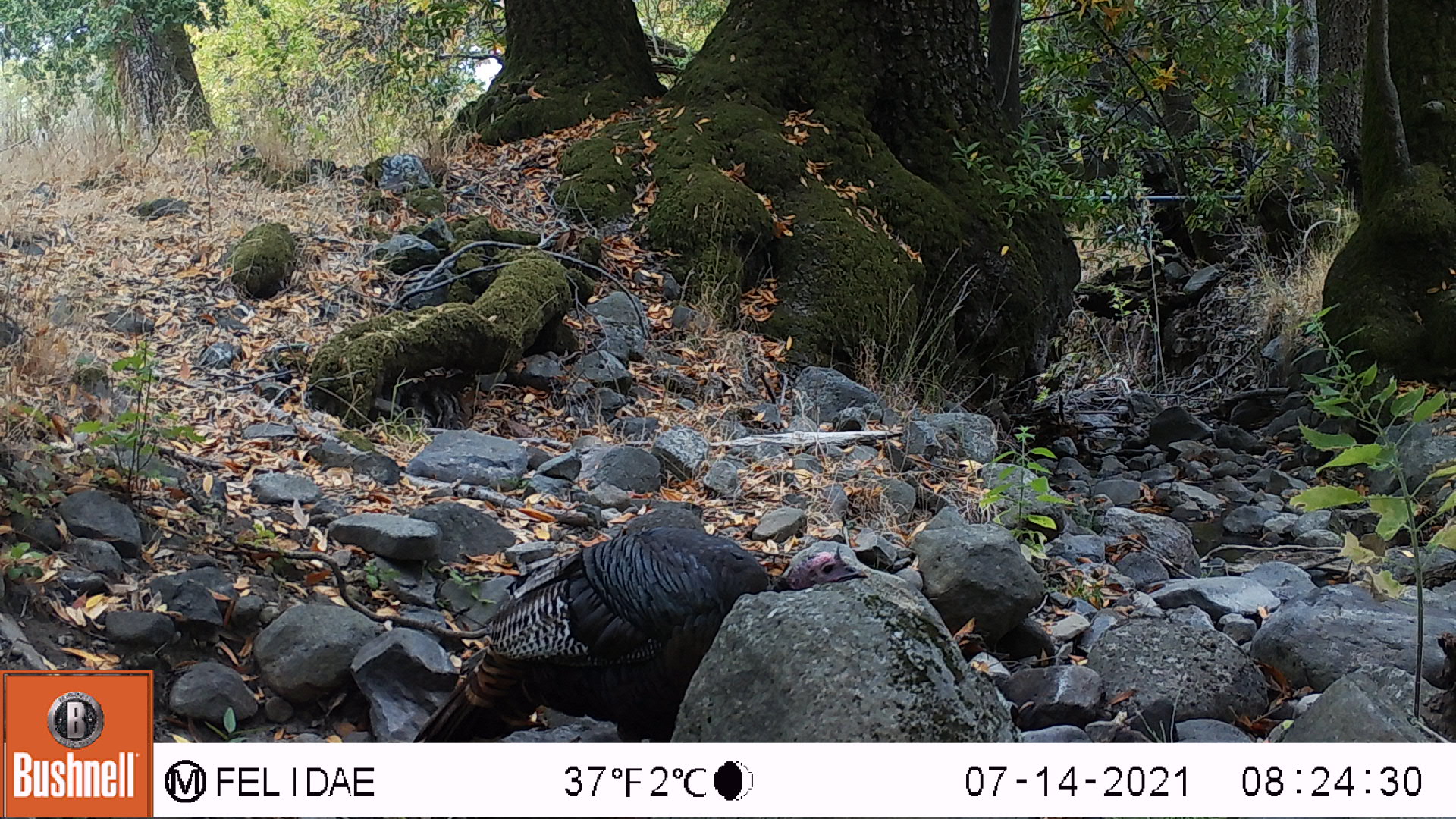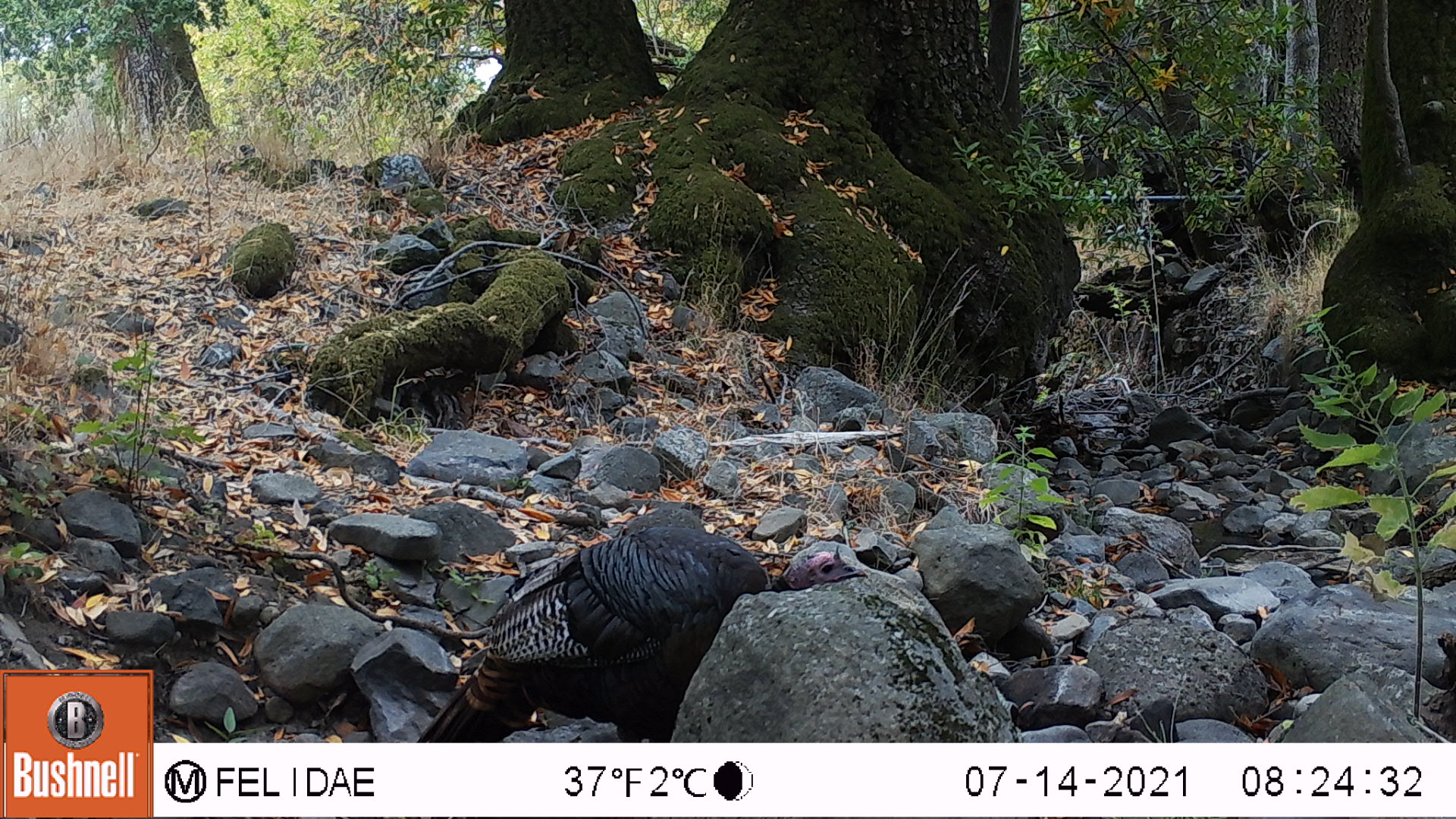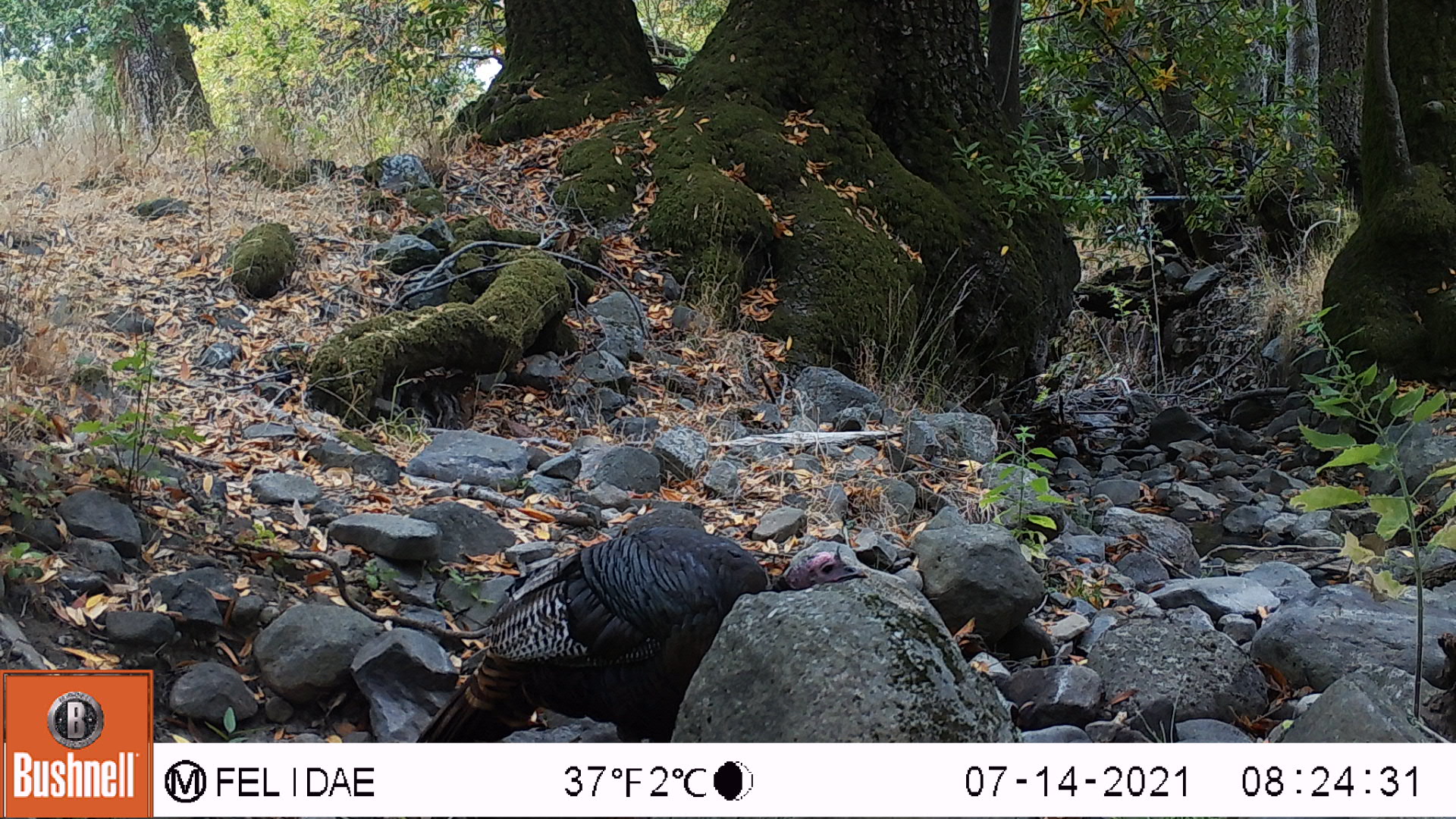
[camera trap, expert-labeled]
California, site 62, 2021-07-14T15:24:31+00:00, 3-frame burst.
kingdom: Animalia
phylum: Chordata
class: Aves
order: Galliformes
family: Phasianidae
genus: Meleagris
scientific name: Meleagris gallopavo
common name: turkey